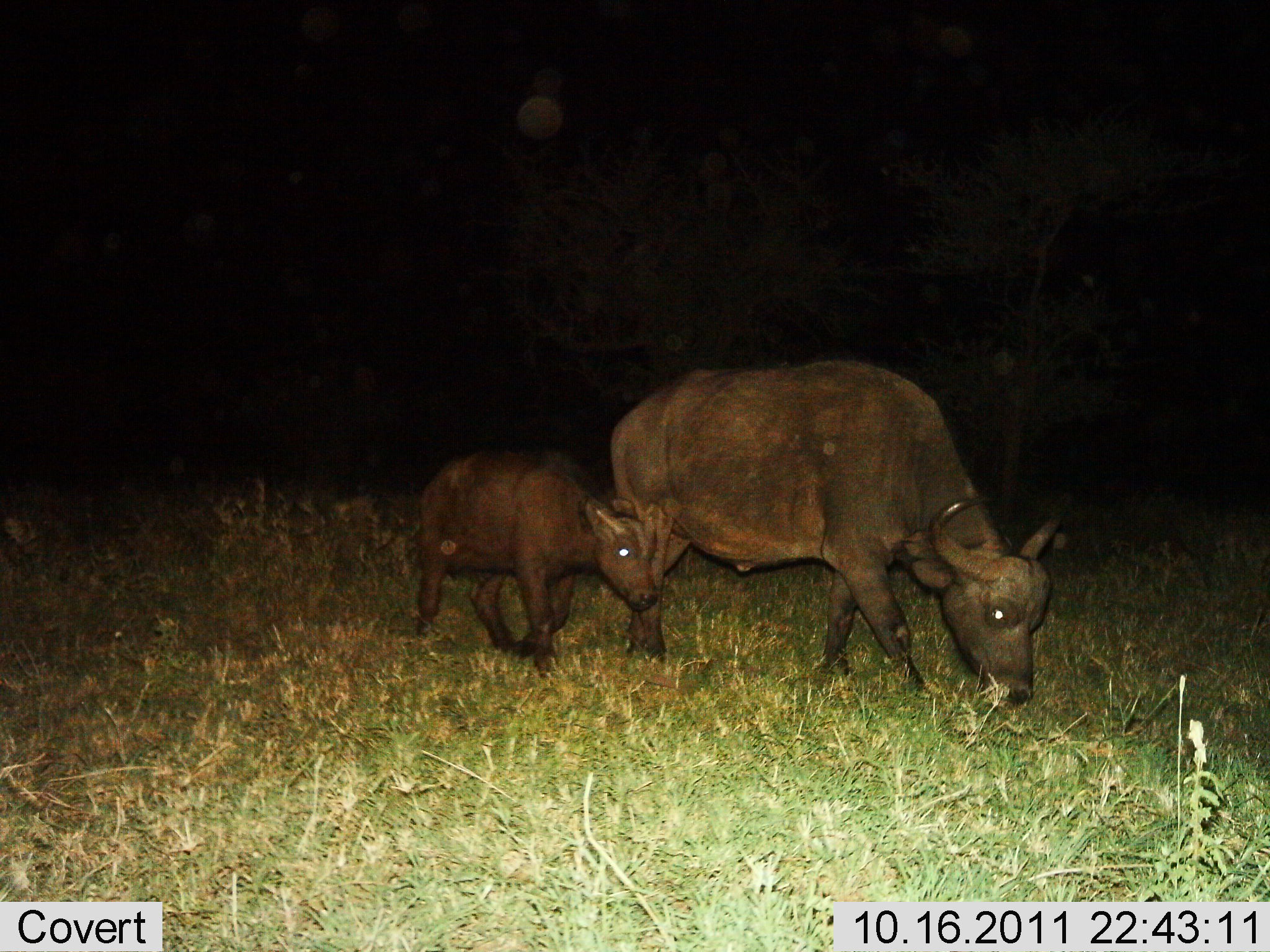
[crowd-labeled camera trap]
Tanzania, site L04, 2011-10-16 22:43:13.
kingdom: Animalia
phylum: Chordata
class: Mammalia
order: Artiodactyla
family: Bovidae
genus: Syncerus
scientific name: Syncerus caffer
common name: cape buffalo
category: buffalo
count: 2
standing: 8%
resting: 0%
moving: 54%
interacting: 0%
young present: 92%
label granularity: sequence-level